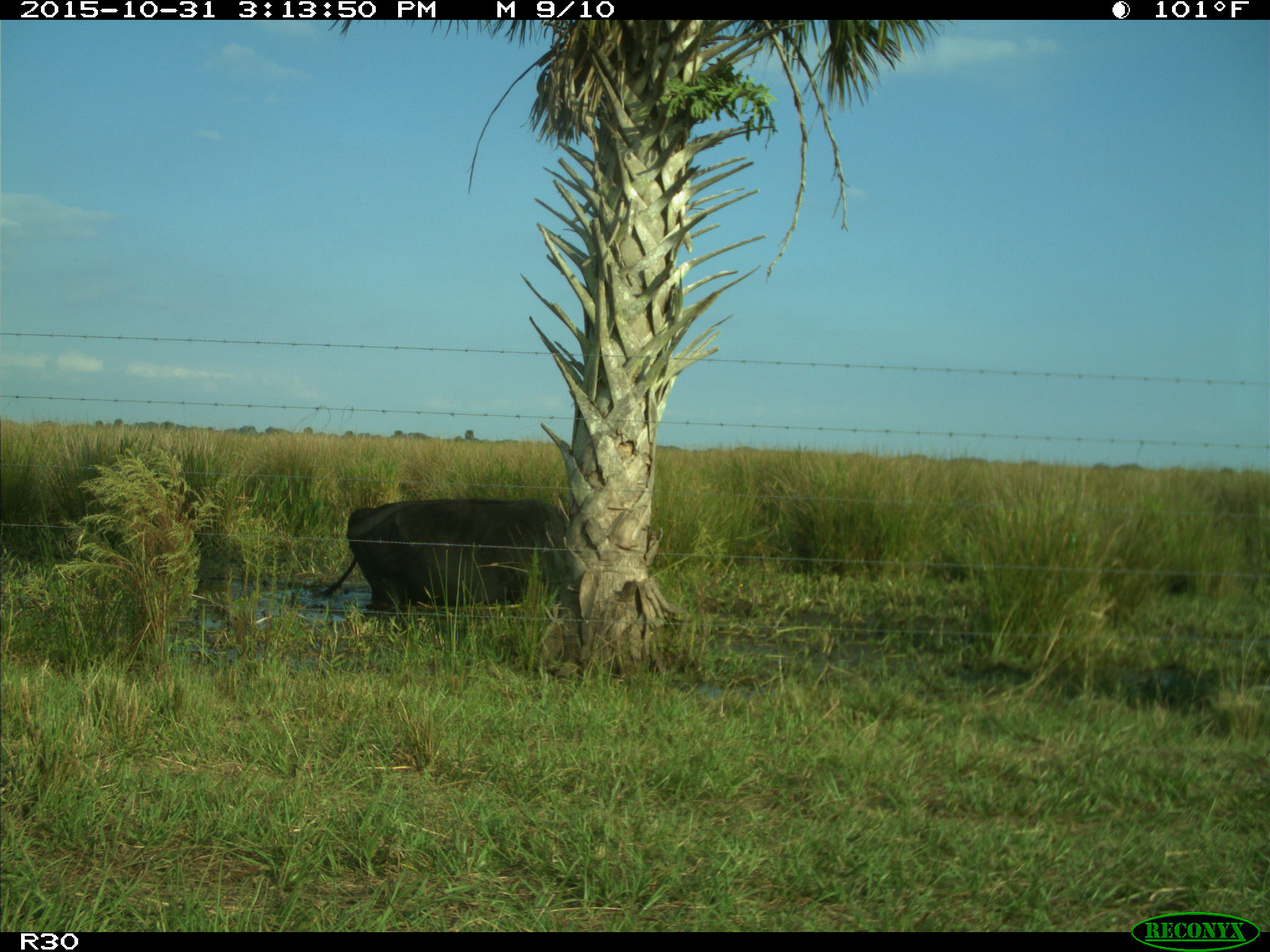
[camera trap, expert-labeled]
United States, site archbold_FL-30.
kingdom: Animalia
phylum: Chordata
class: Mammalia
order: Artiodactyla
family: Bovidae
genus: Bos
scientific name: Bos taurus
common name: domestic cow